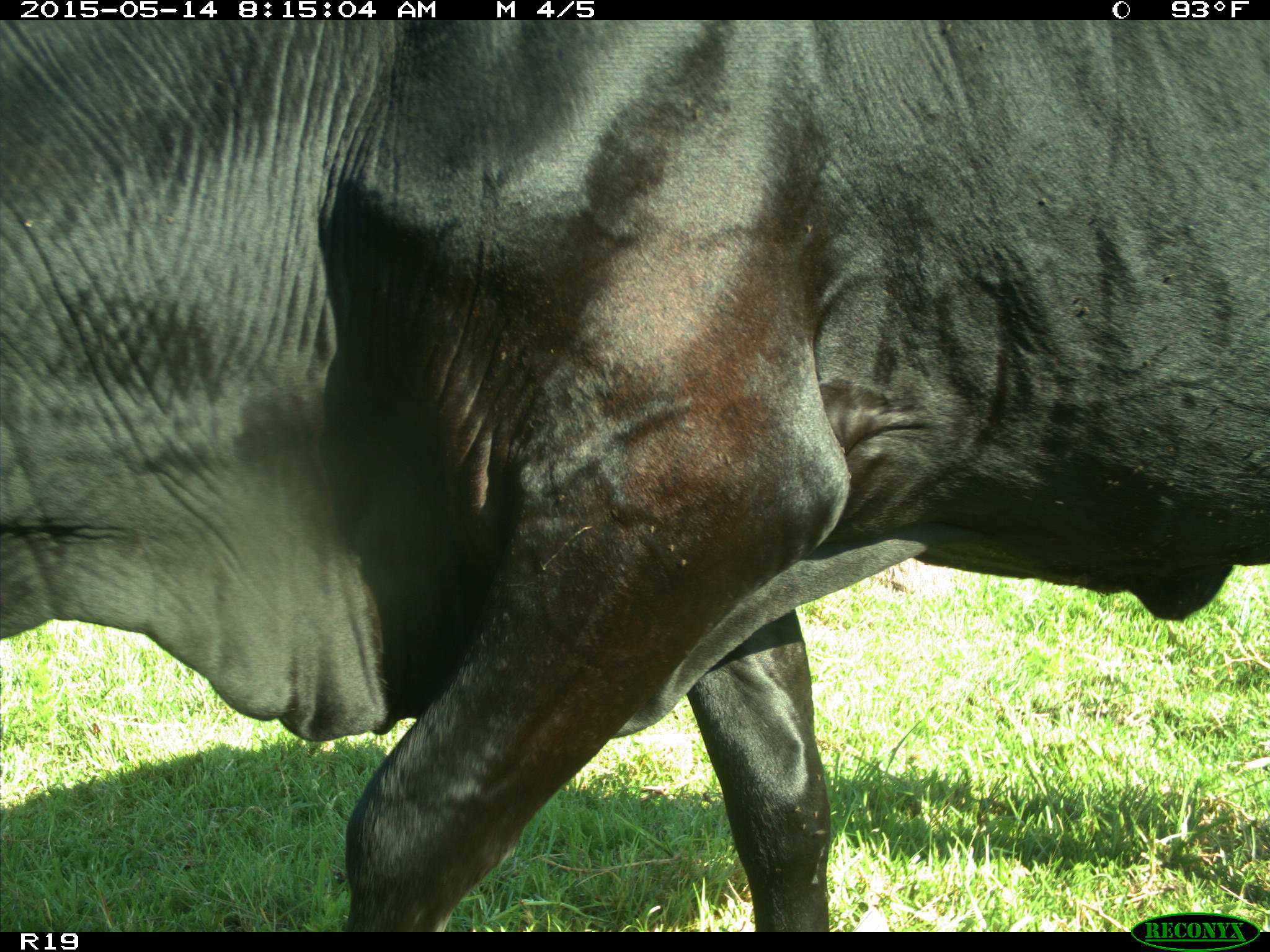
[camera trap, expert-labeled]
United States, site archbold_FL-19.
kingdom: Animalia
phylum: Chordata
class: Mammalia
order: Artiodactyla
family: Bovidae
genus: Bos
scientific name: Bos taurus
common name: domestic cow